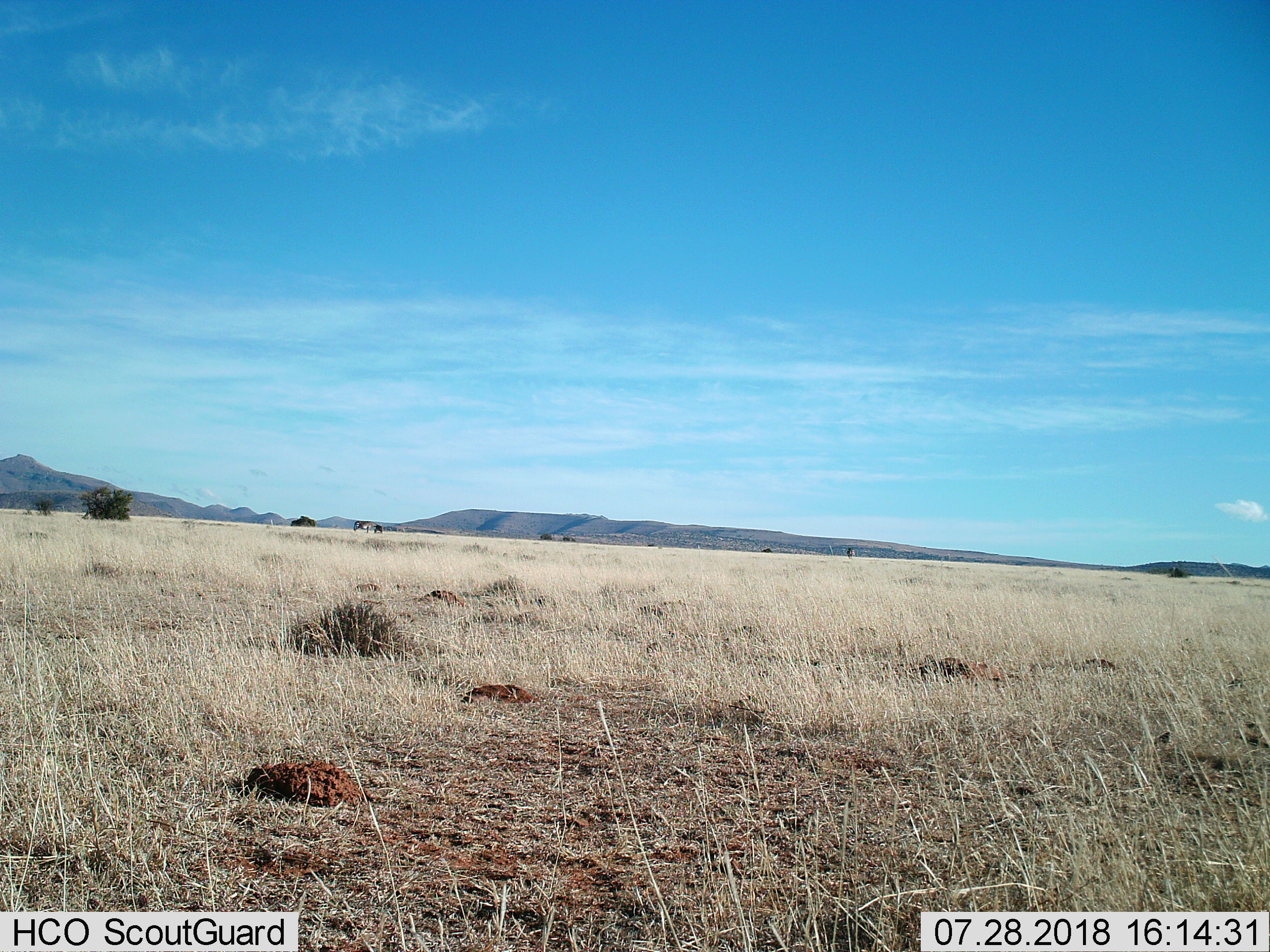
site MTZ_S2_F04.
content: unidentified animal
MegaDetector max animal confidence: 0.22